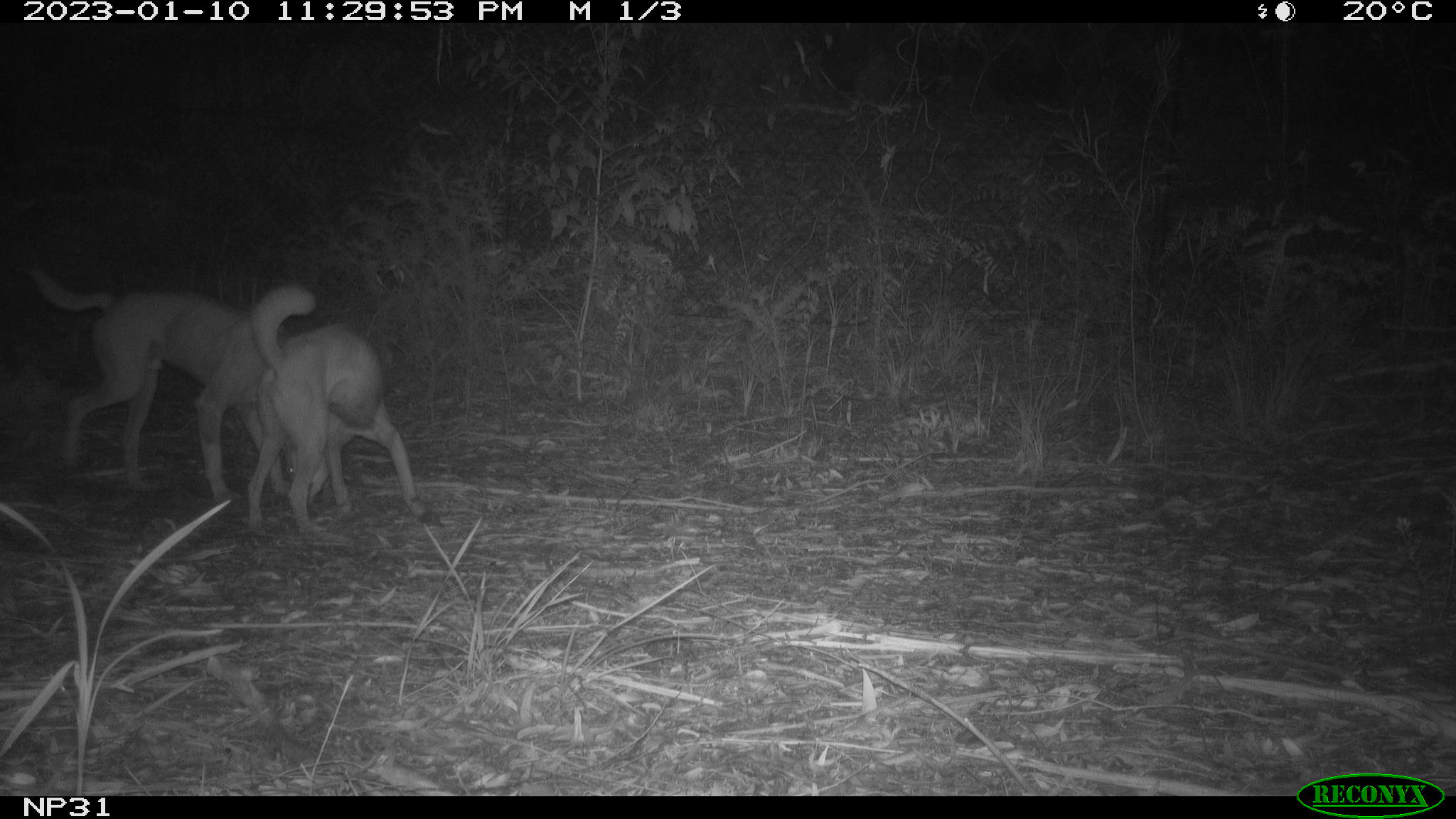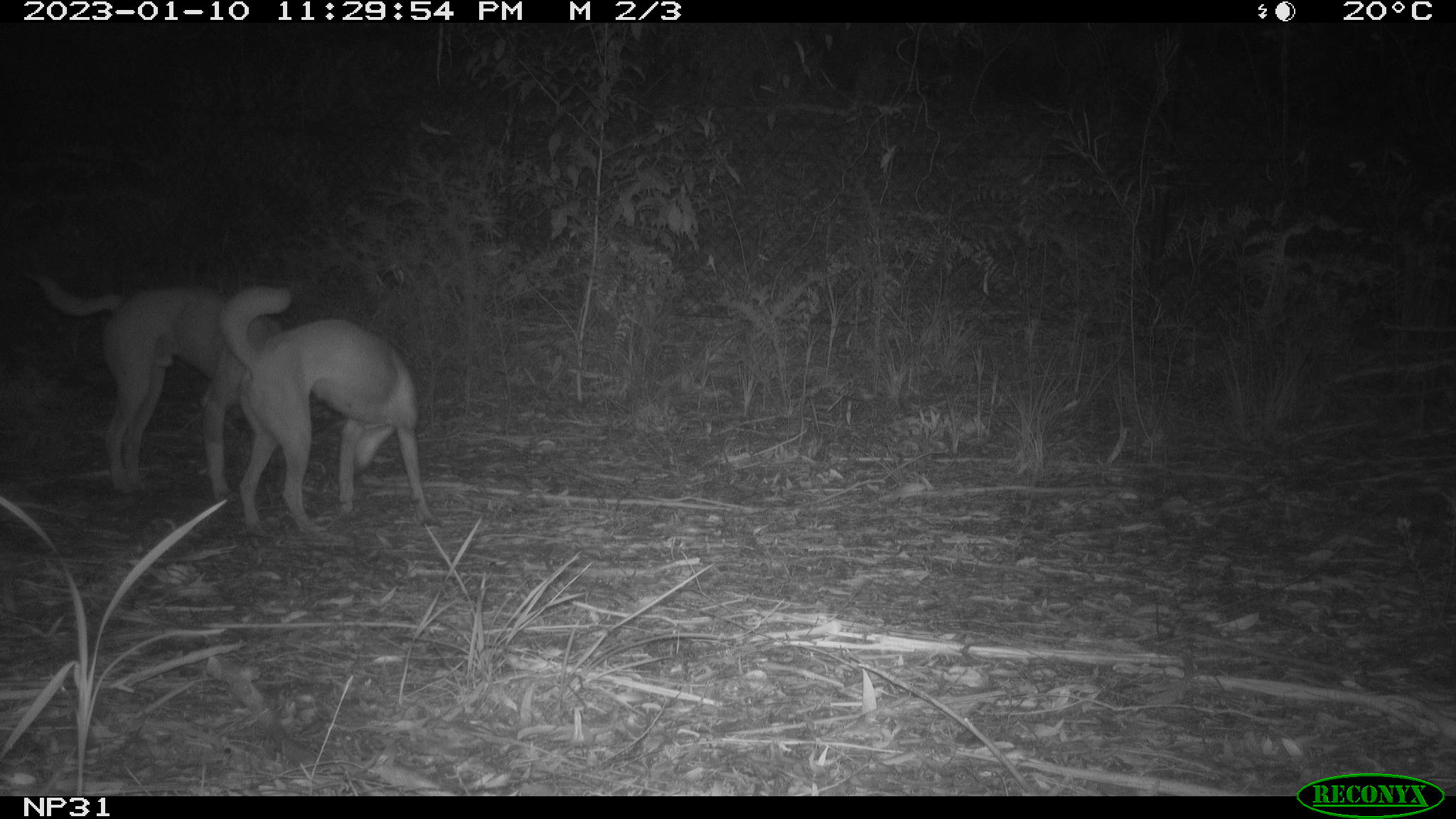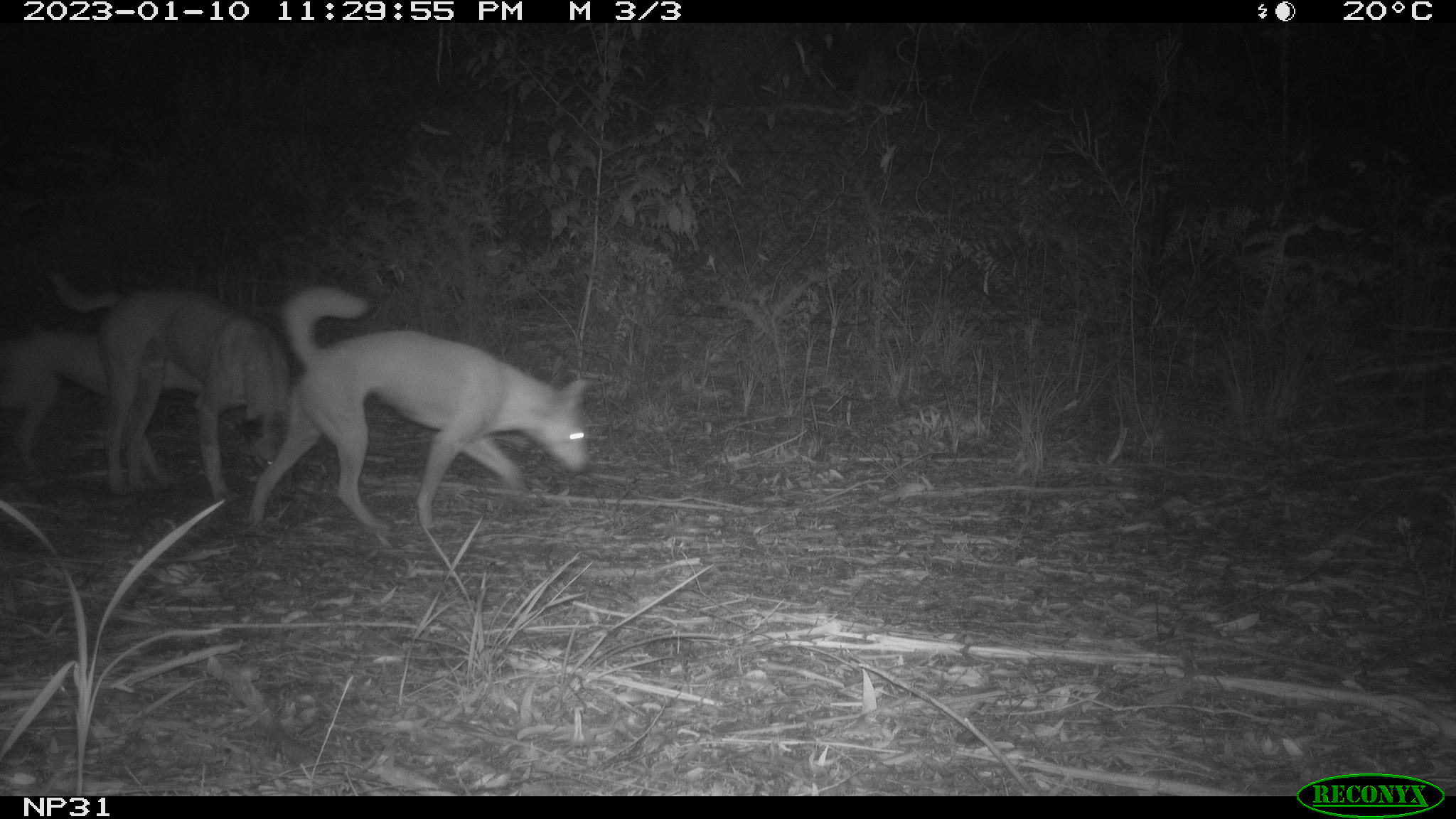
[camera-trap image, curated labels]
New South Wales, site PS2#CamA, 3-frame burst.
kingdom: Animalia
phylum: Chordata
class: Mammalia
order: Carnivora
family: Canidae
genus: Canis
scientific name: Canis familiaris dingo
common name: dingo